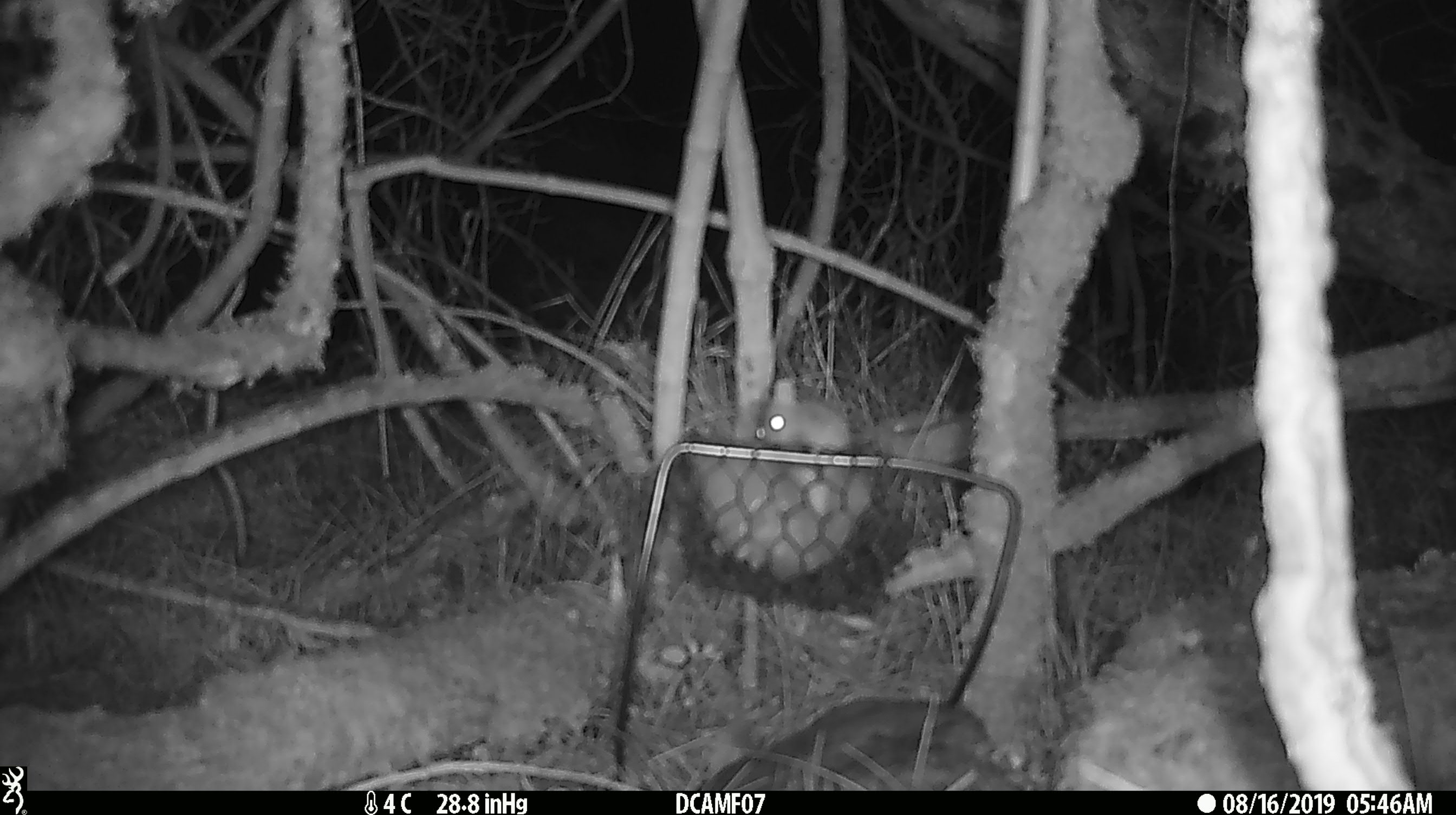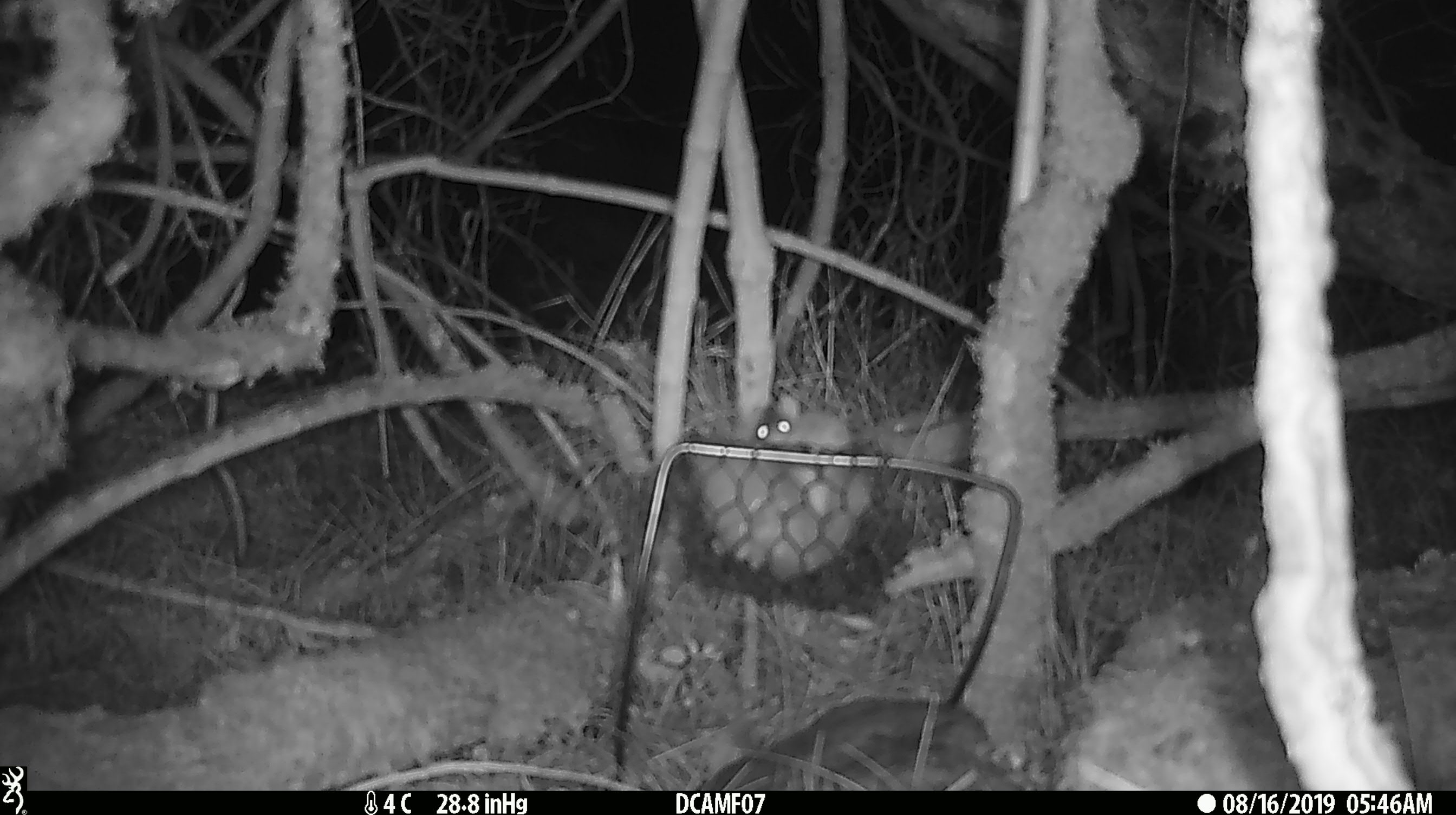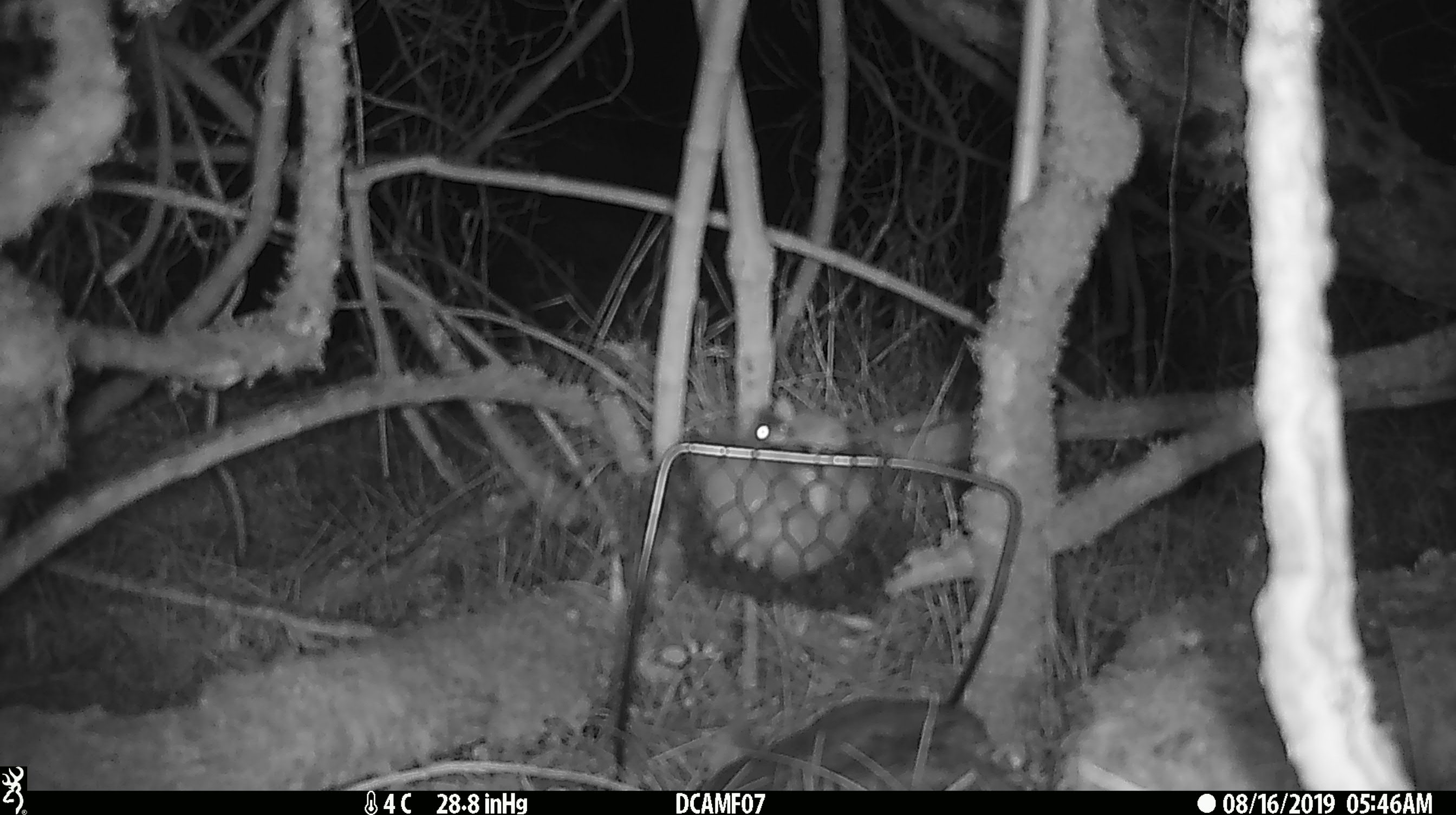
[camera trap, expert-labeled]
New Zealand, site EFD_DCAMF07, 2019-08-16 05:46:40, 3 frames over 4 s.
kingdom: Animalia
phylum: Chordata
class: Mammalia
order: Rodentia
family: Muridae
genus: Mus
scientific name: Mus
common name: mouse